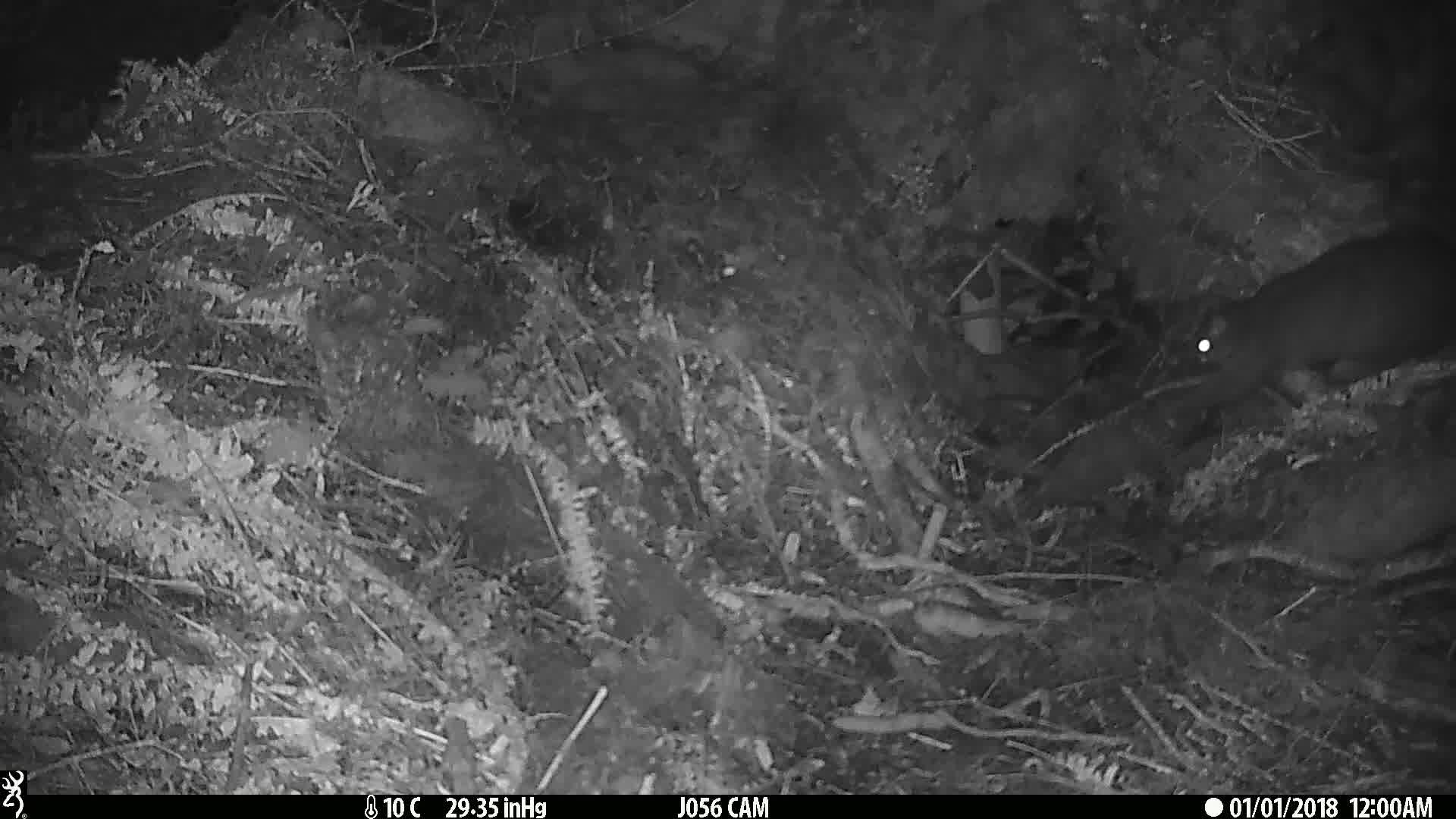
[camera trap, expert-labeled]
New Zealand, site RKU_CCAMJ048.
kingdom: Animalia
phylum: Chordata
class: Mammalia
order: Diprotodontia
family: Phalangeridae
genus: Trichosurus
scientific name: Trichosurus vulpecula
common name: common brushtail possum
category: possum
Possum (common brushtail possum) (Trichosurus vulpecula).